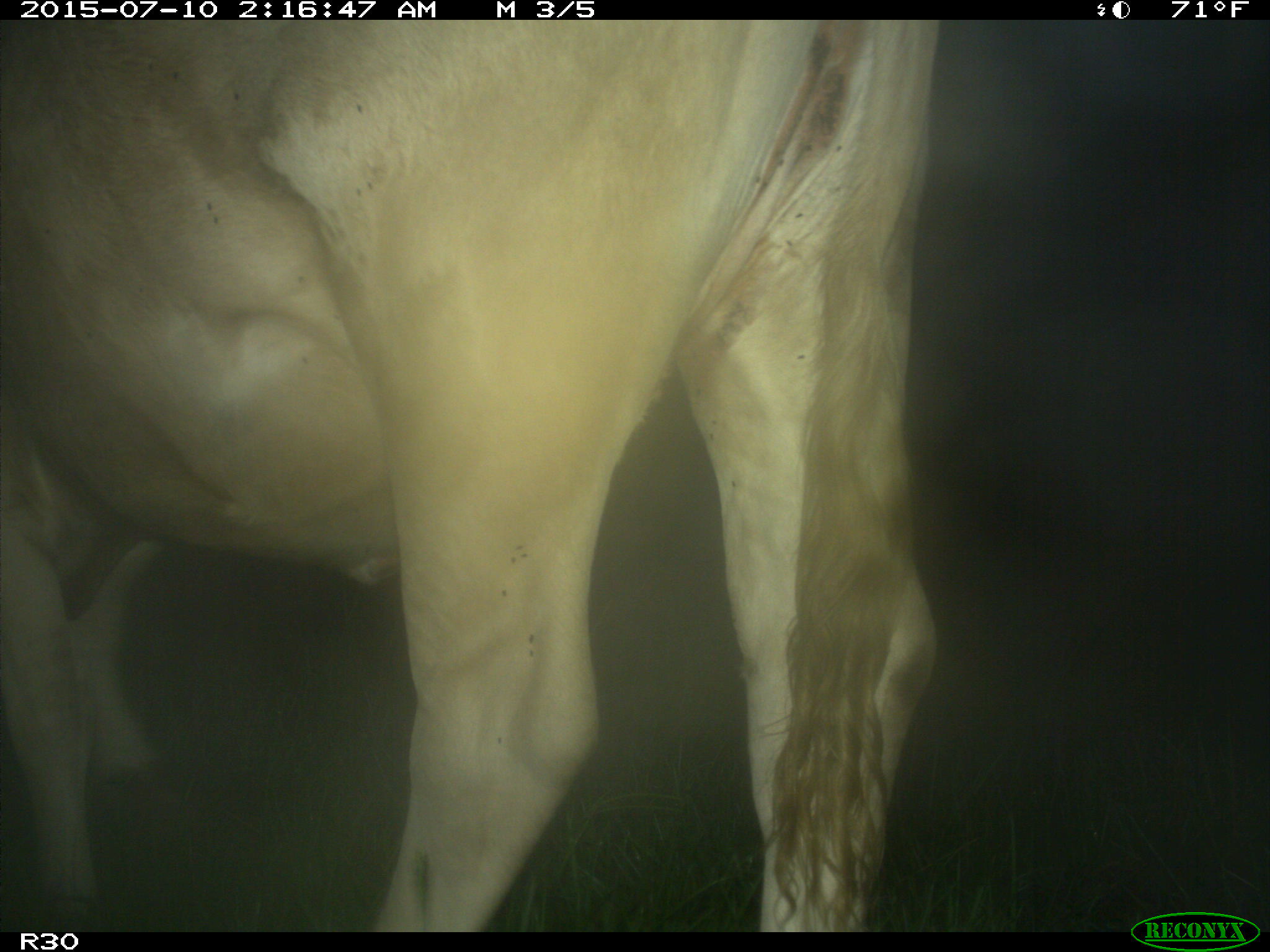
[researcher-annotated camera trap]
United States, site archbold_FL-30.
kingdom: Animalia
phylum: Chordata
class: Mammalia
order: Artiodactyla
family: Bovidae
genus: Bos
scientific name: Bos taurus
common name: domestic cow